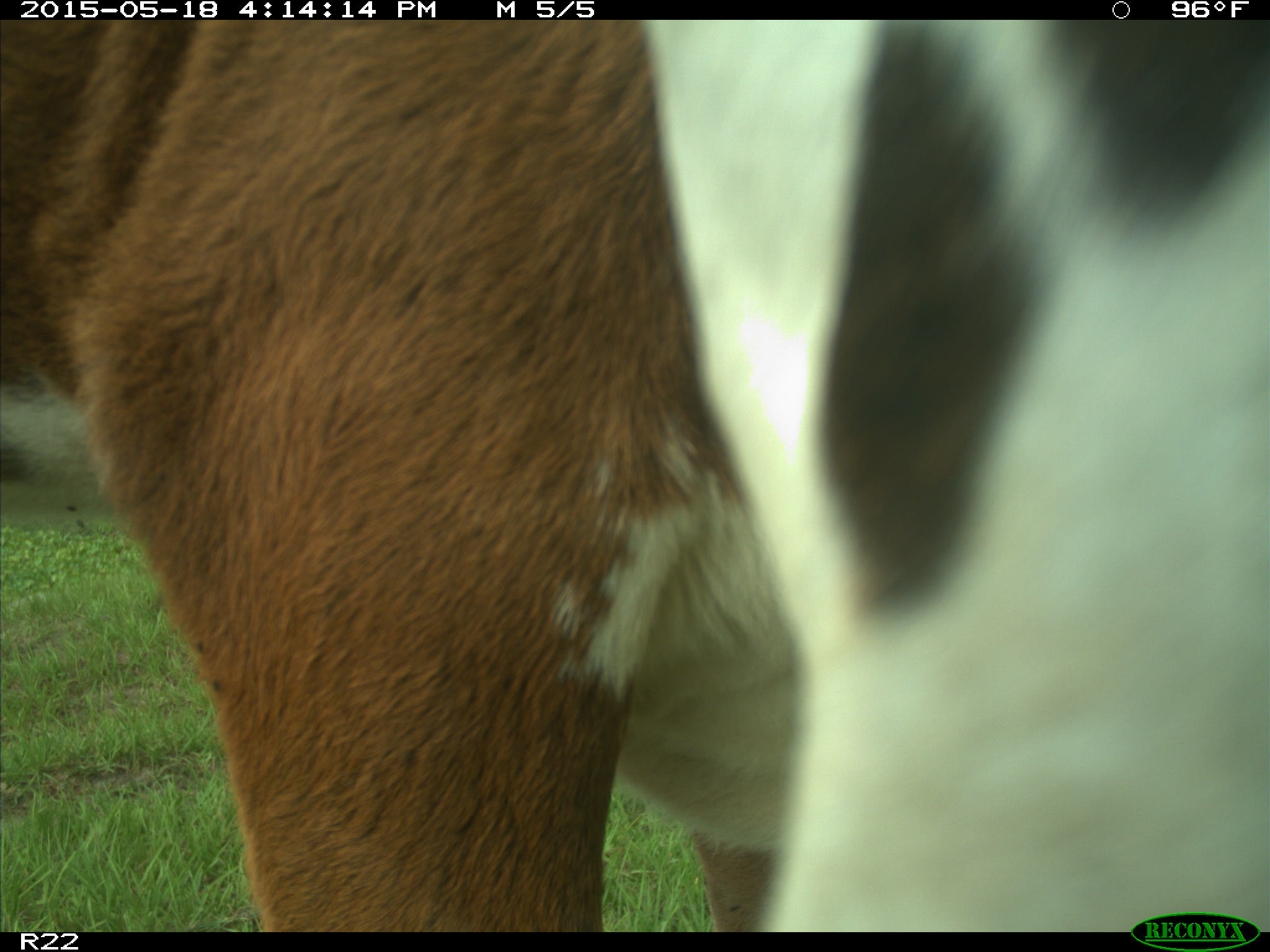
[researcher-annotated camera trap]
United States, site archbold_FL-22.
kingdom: Animalia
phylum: Chordata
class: Mammalia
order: Artiodactyla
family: Bovidae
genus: Bos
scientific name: Bos taurus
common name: domestic cow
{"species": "Bos taurus (domestic cow)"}